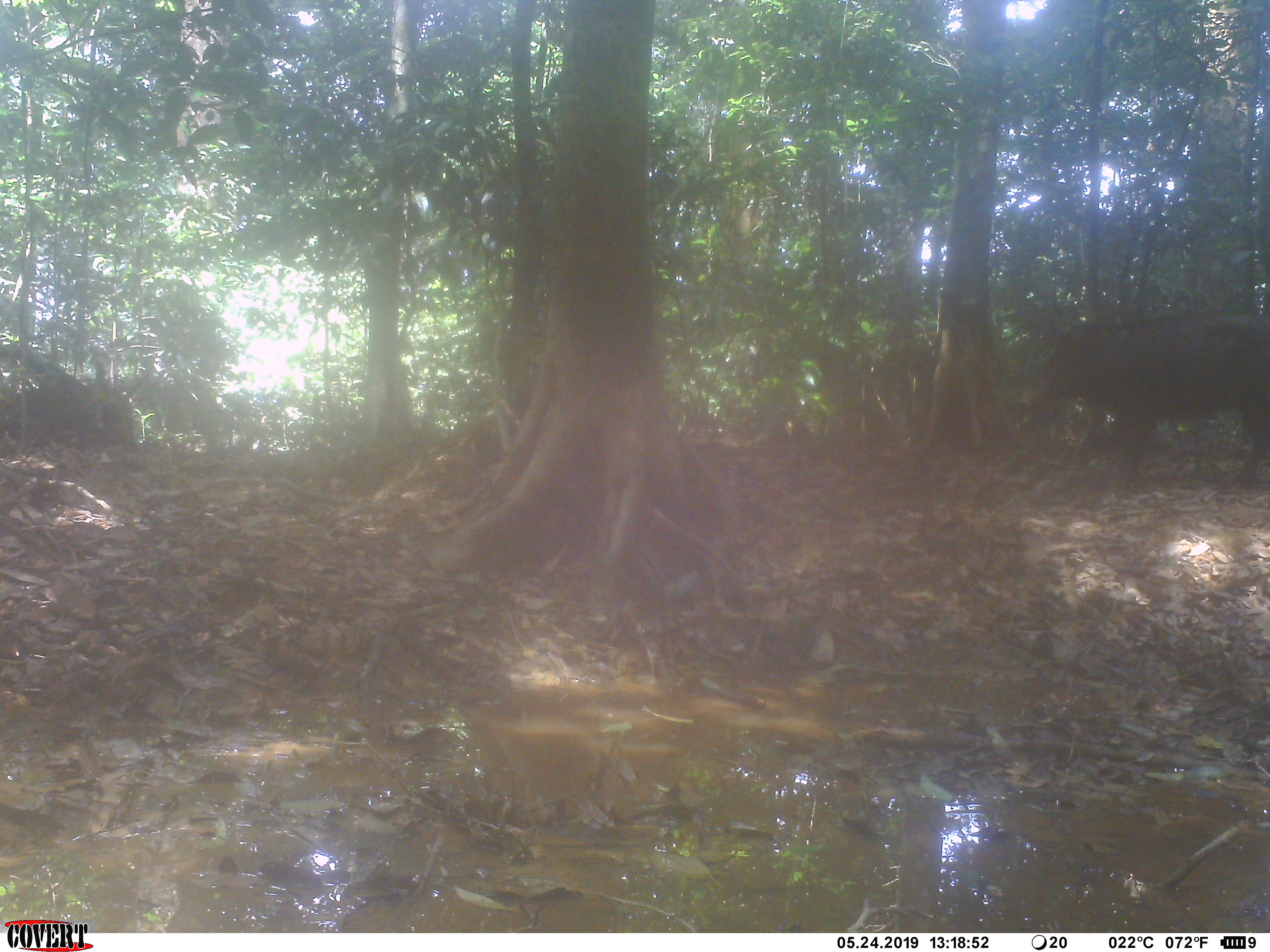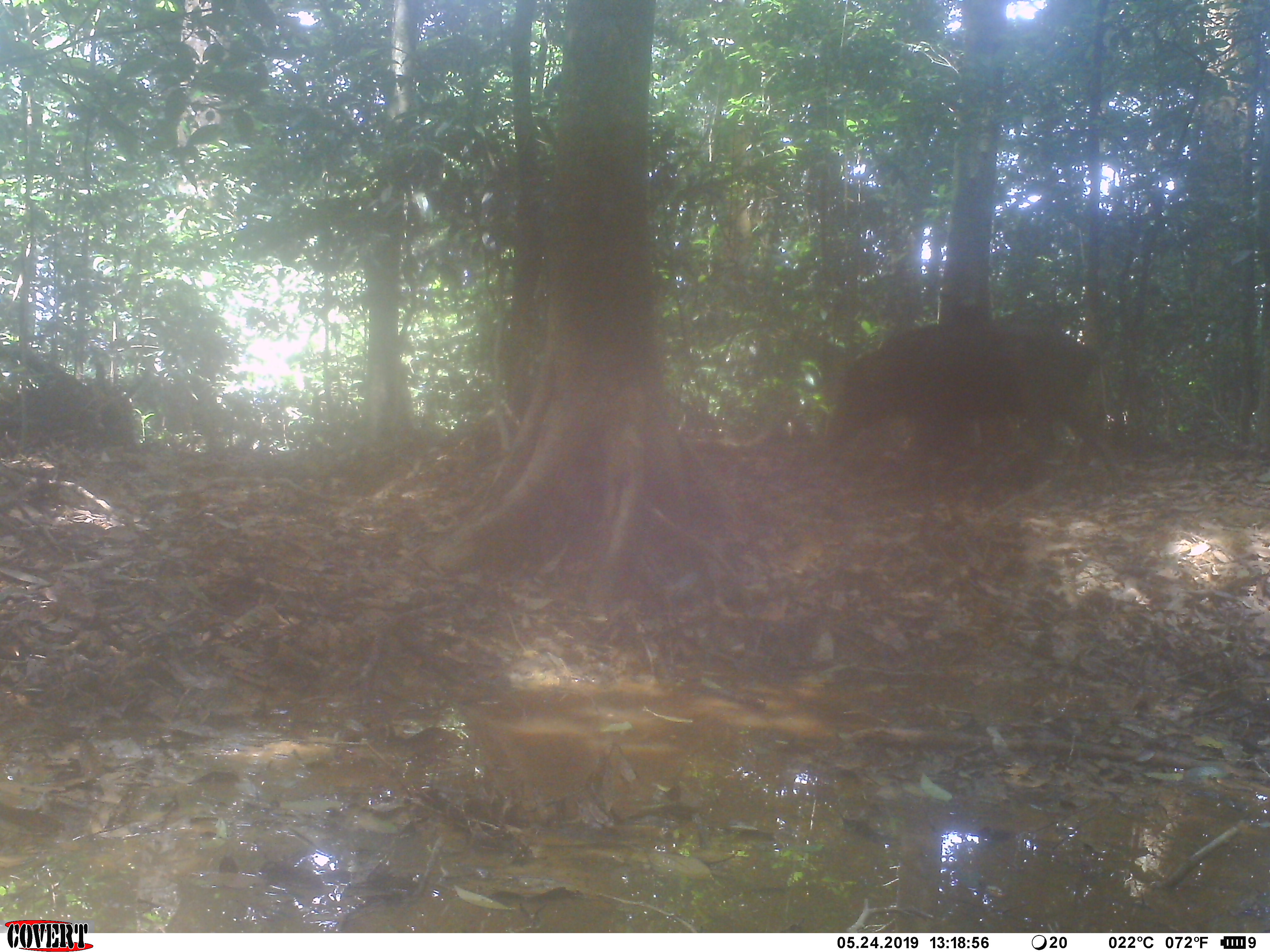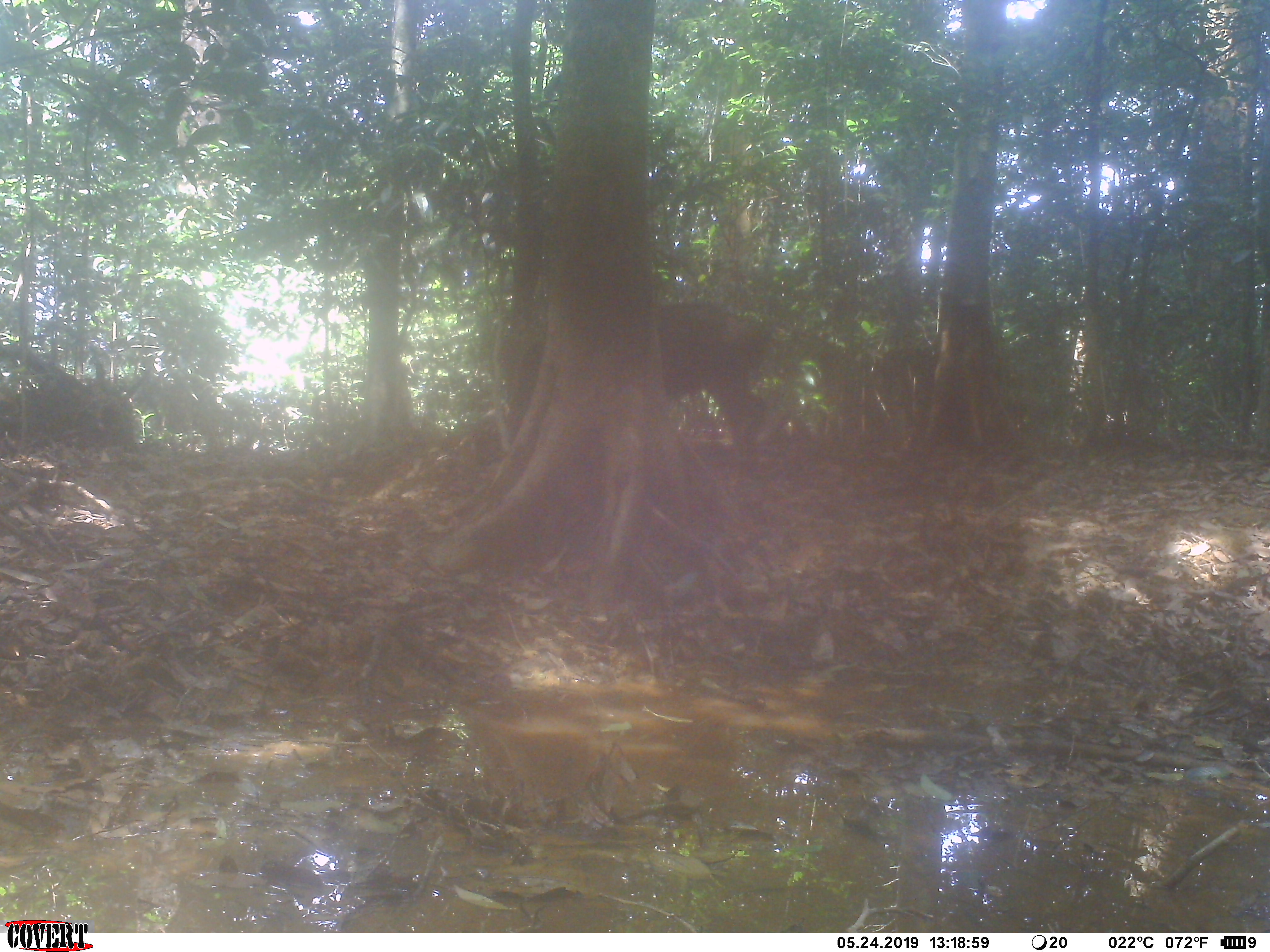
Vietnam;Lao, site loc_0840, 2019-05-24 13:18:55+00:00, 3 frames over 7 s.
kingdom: Animalia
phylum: Chordata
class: Mammalia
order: Artiodactyla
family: Suidae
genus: Sus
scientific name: Sus scrofa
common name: eurasian wild pig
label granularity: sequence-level